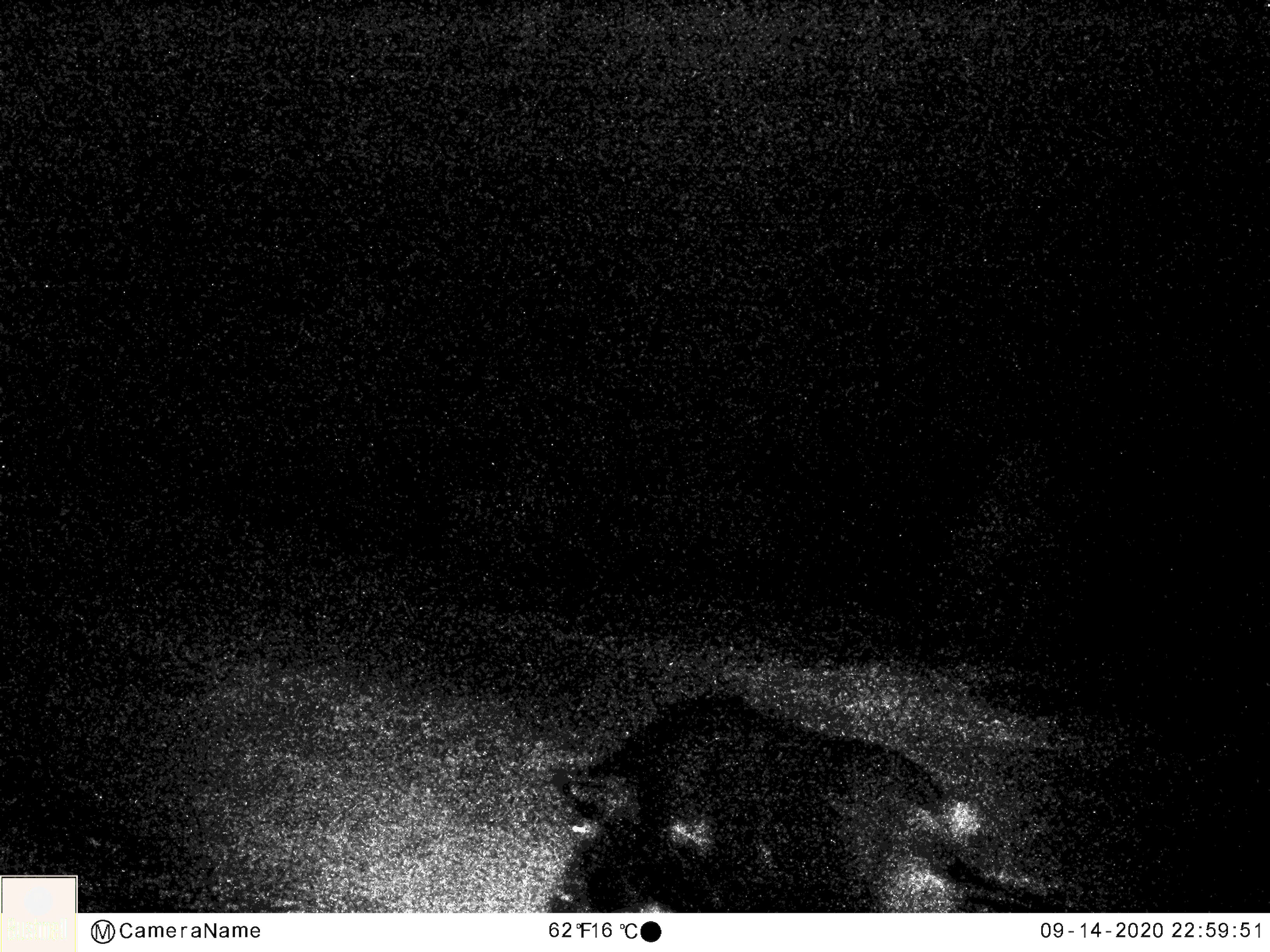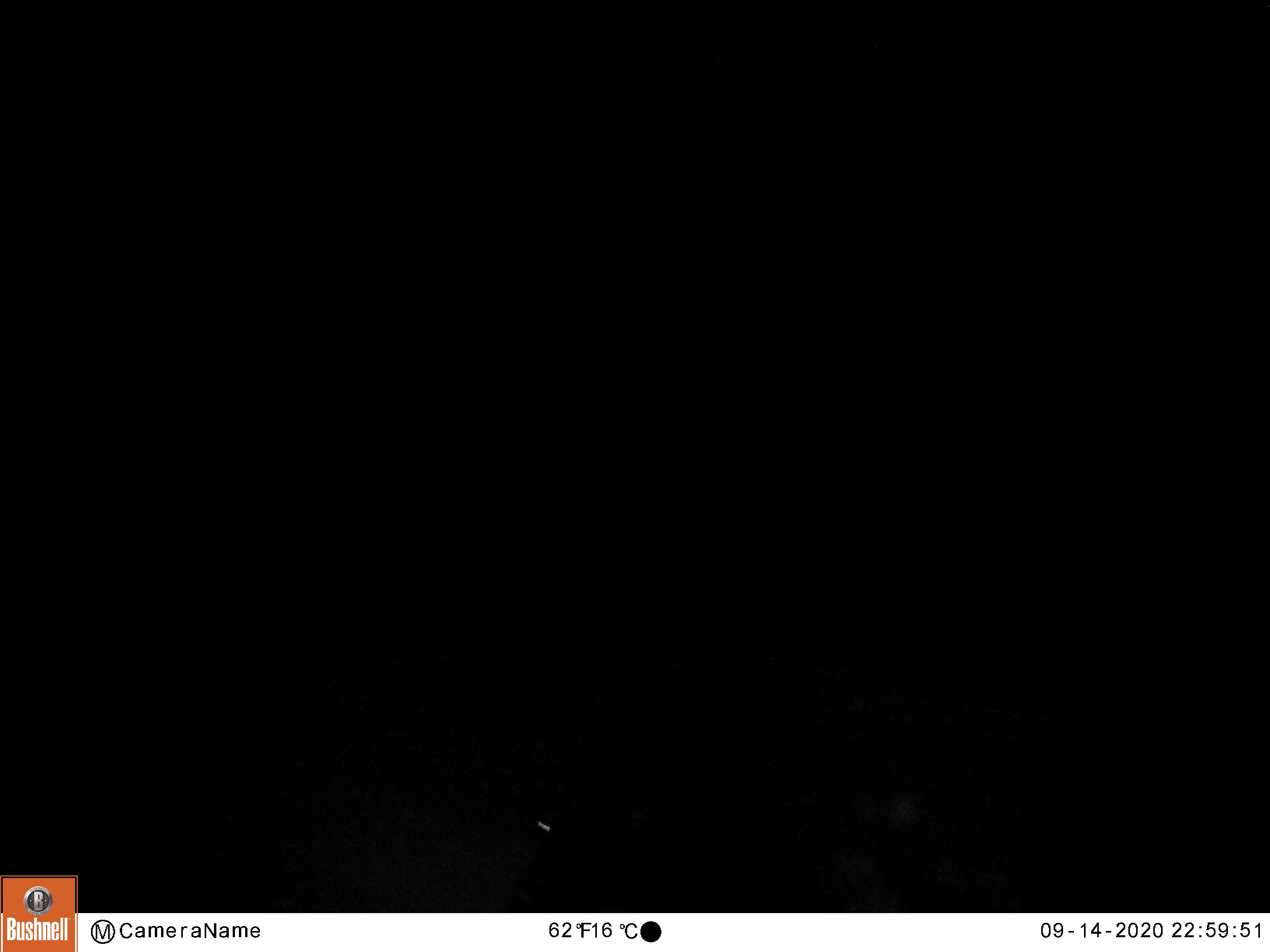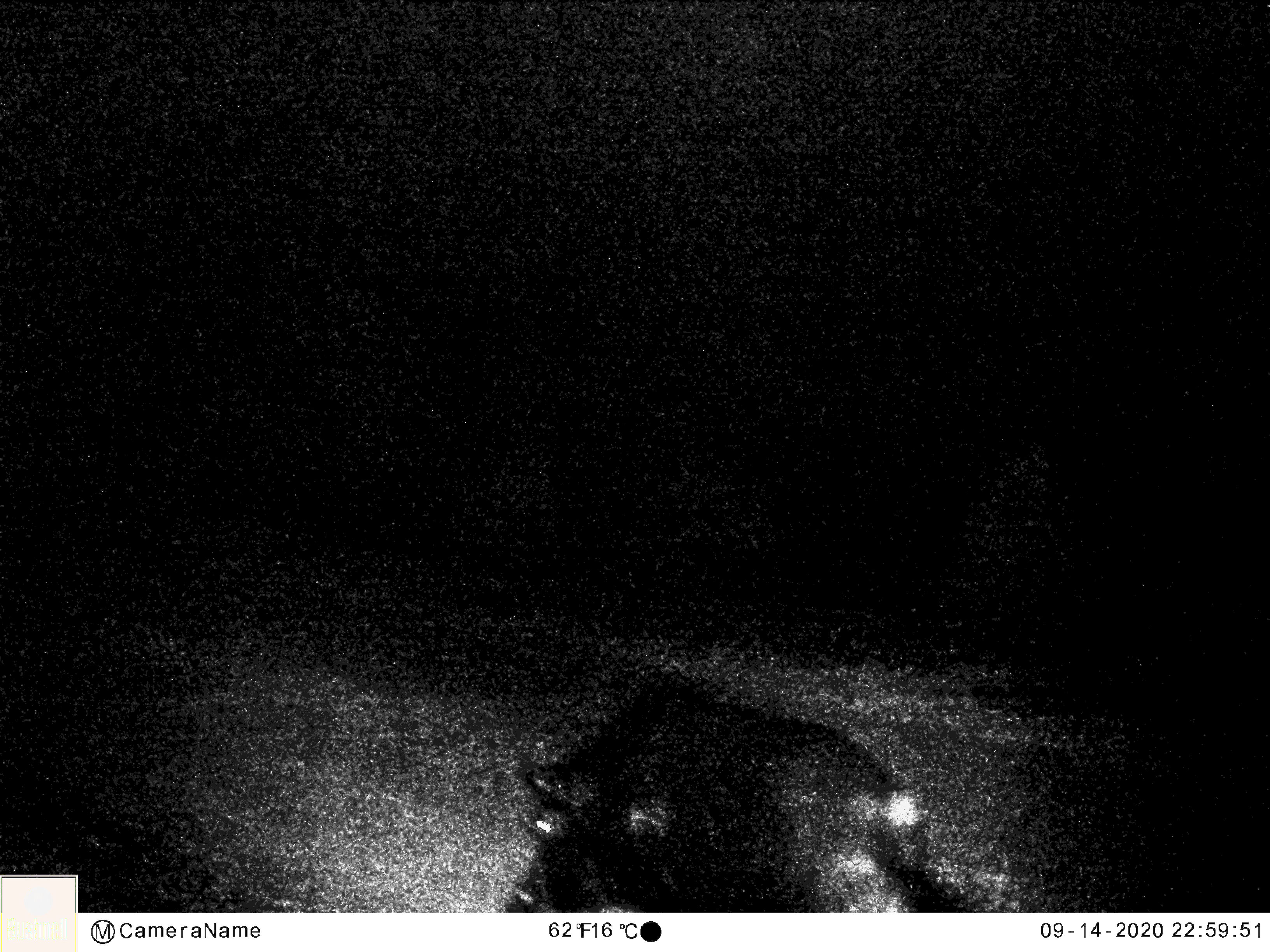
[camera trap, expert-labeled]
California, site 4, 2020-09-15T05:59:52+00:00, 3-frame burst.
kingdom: Animalia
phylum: Chordata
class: Mammalia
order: Artiodactyla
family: Suidae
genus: Sus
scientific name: Sus scrofa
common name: wild boar